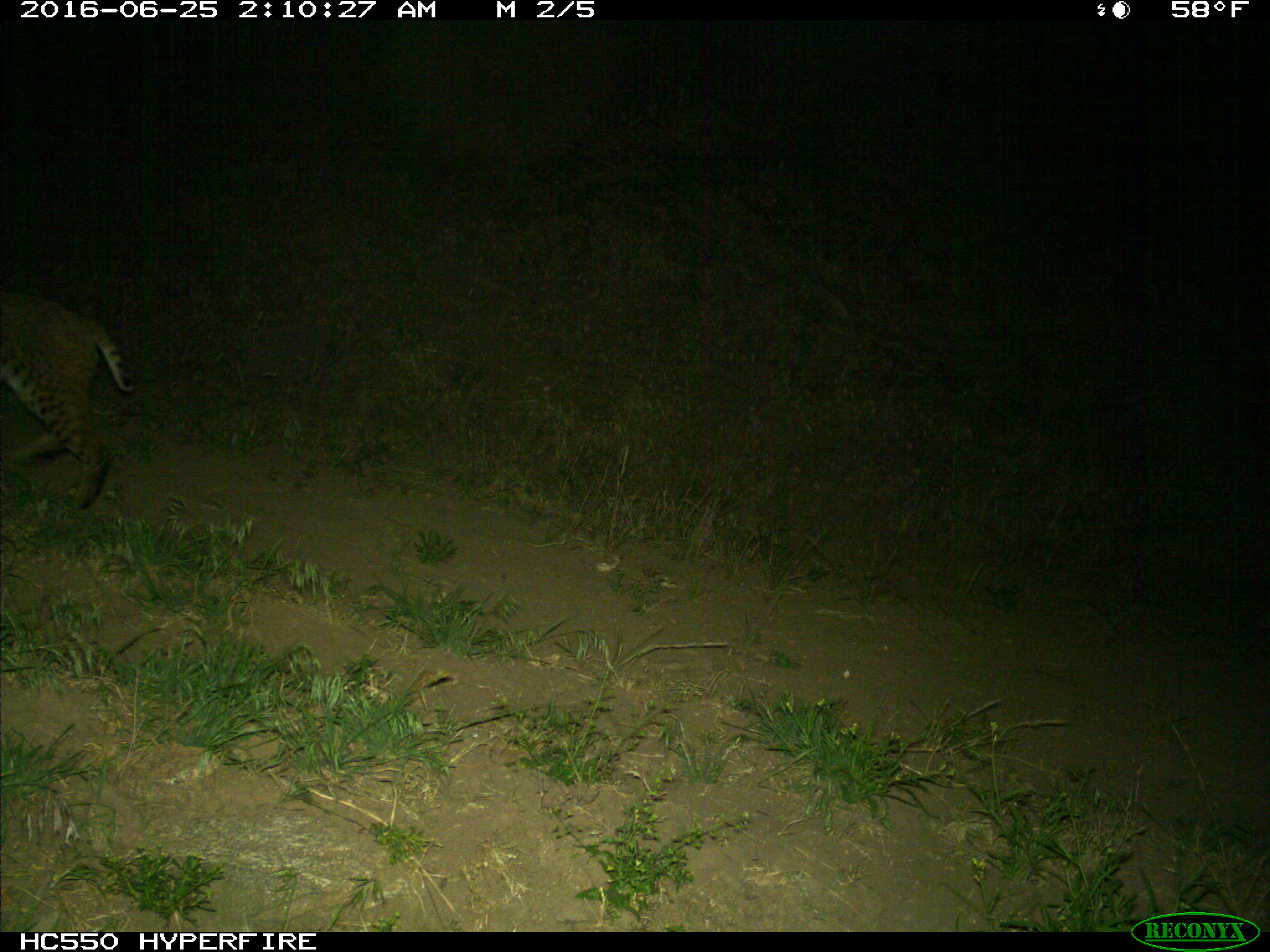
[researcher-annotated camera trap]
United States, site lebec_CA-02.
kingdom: Animalia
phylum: Chordata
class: Mammalia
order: Carnivora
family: Felidae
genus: Lynx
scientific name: Lynx rufus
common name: bobcat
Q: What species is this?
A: Lynx rufus (bobcat).